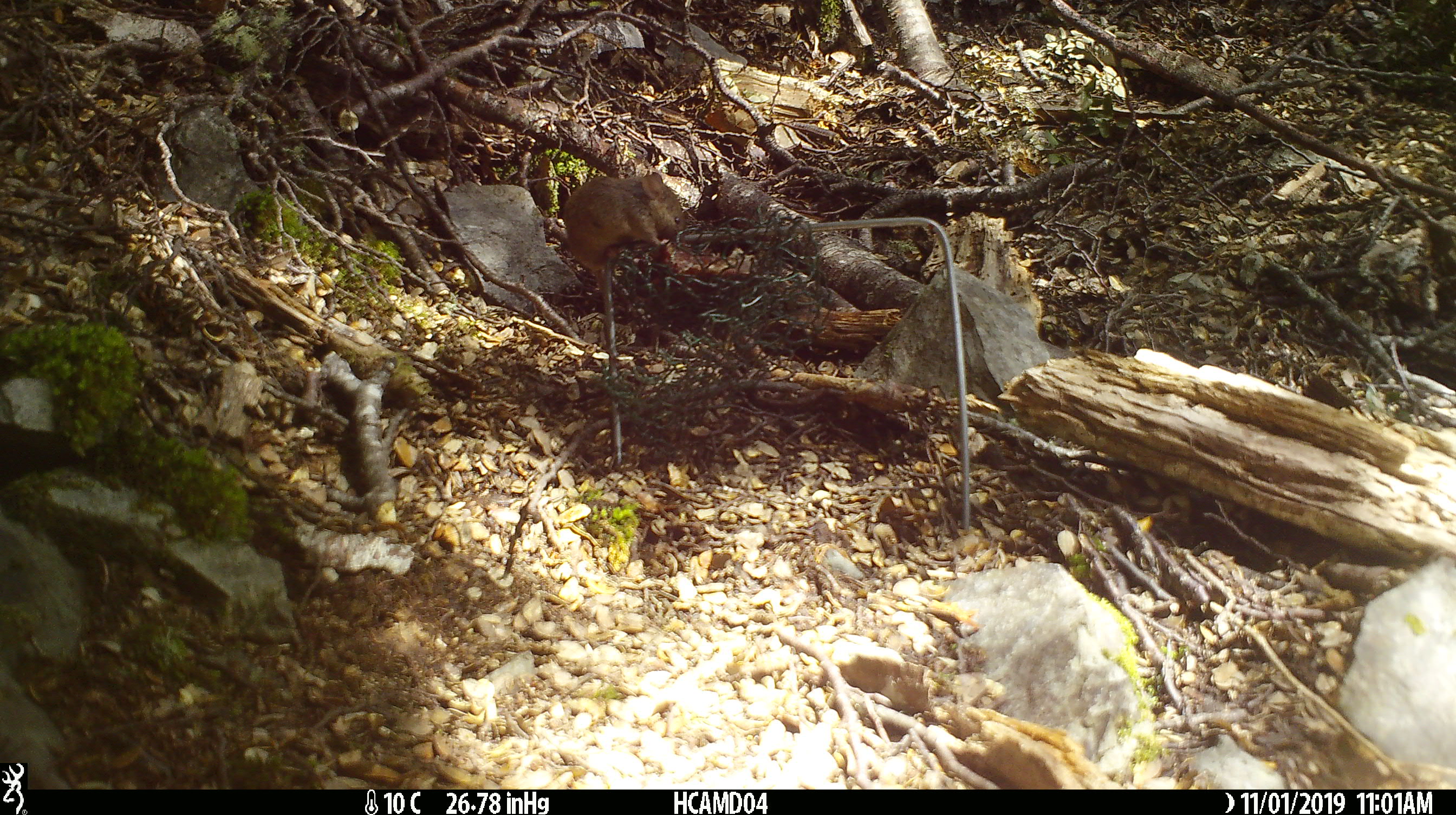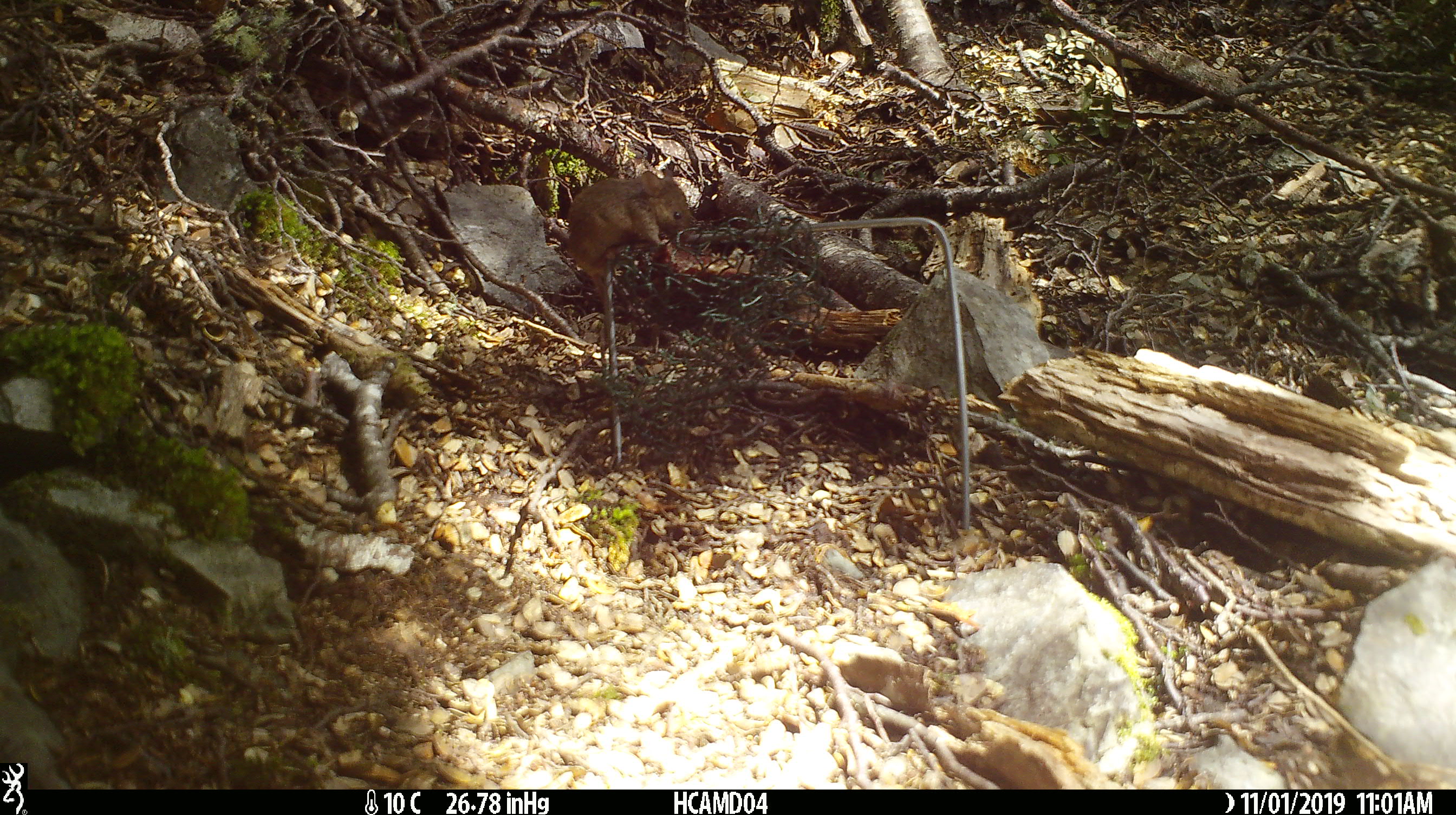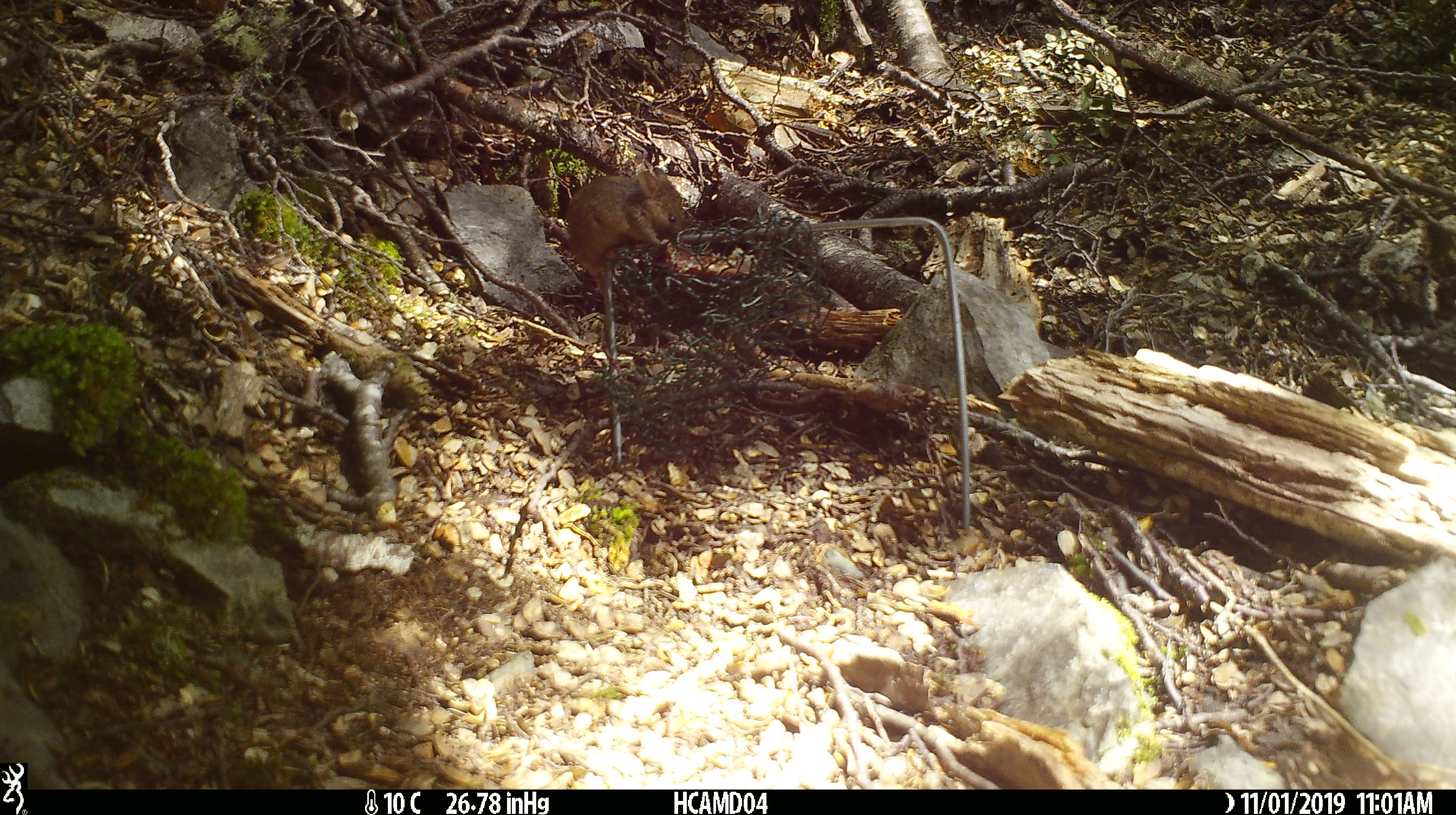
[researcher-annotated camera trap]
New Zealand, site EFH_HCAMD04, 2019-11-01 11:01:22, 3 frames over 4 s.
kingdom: Animalia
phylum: Chordata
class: Mammalia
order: Rodentia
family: Muridae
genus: Mus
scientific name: Mus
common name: mouse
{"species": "mouse (Mus)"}